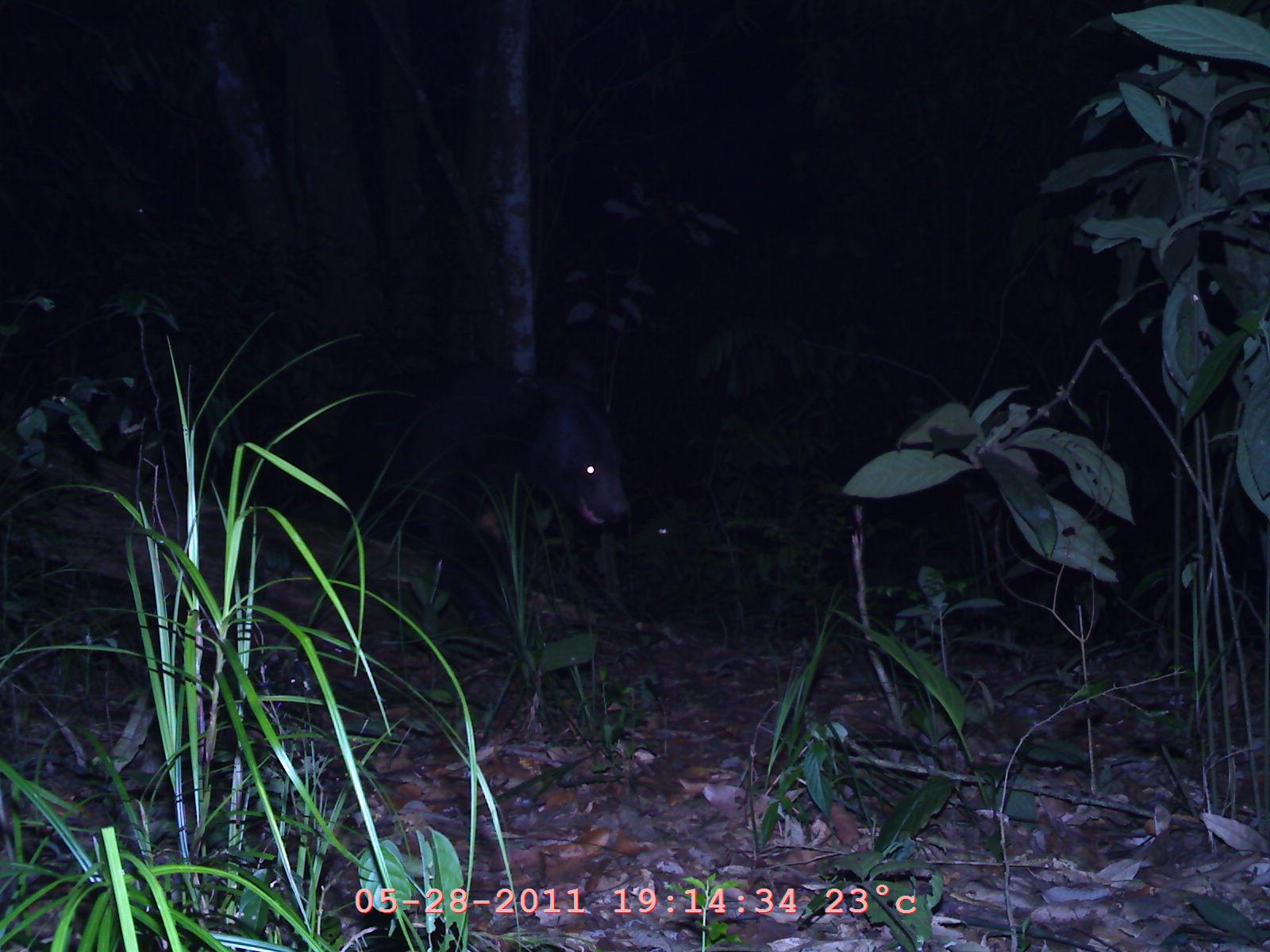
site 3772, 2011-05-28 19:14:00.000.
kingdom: Animalia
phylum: Chordata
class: Mammalia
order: Carnivora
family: Ursidae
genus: Helarctos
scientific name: Helarctos malayanus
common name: sun bear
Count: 1.